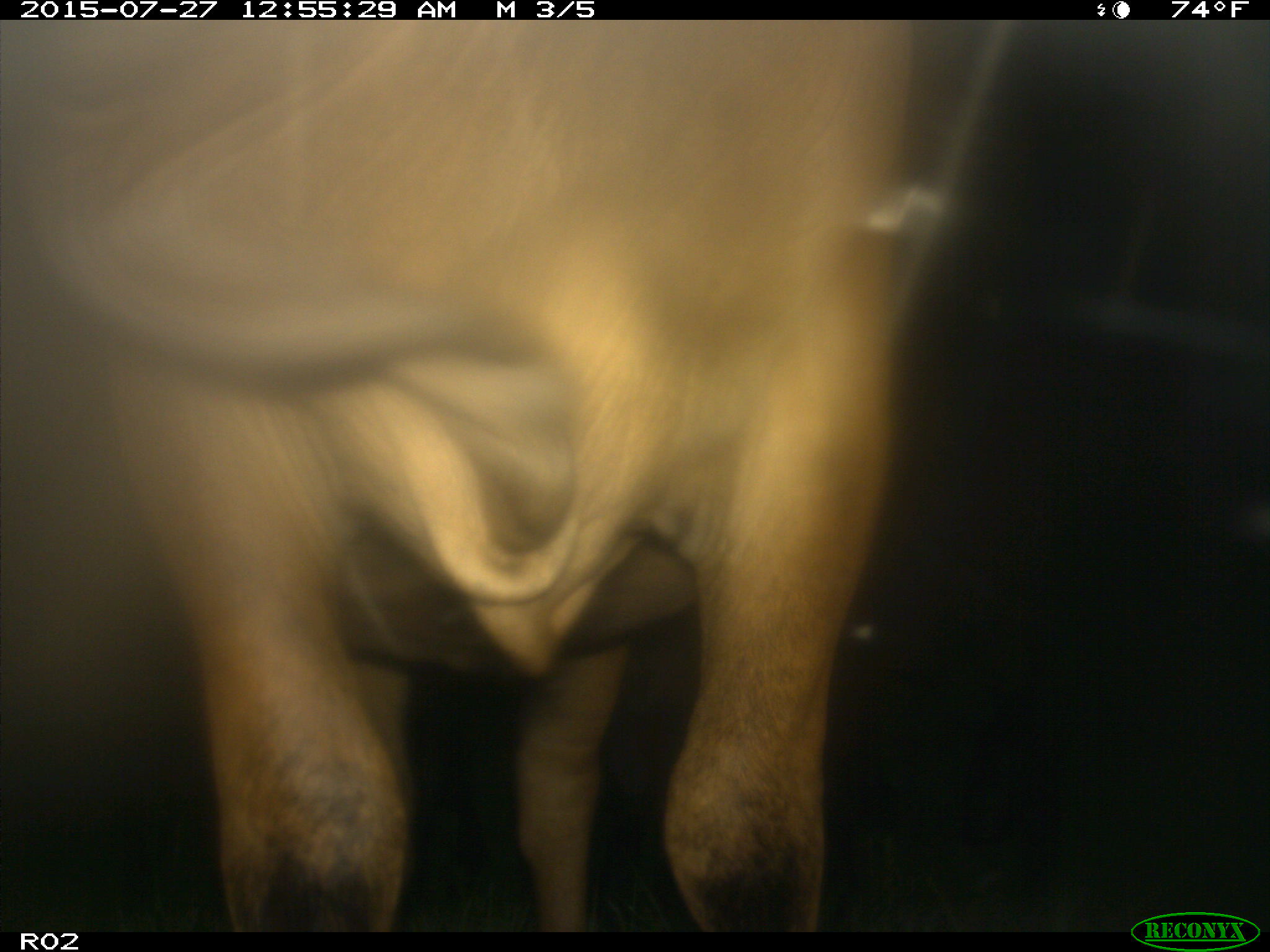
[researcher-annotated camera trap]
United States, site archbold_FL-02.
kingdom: Animalia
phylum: Chordata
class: Mammalia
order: Artiodactyla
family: Bovidae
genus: Bos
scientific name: Bos taurus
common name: domestic cow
Bos taurus (domestic cow).